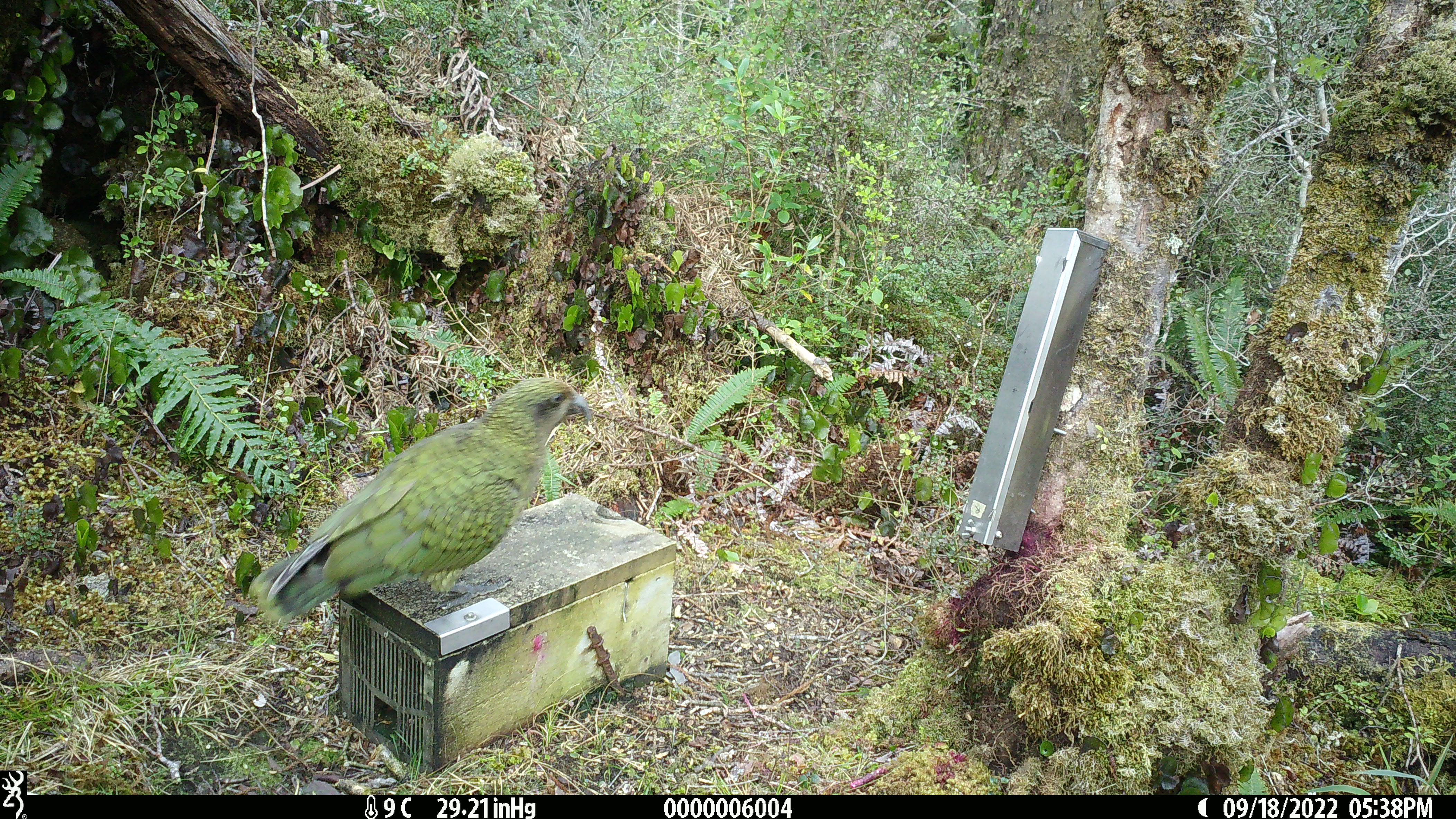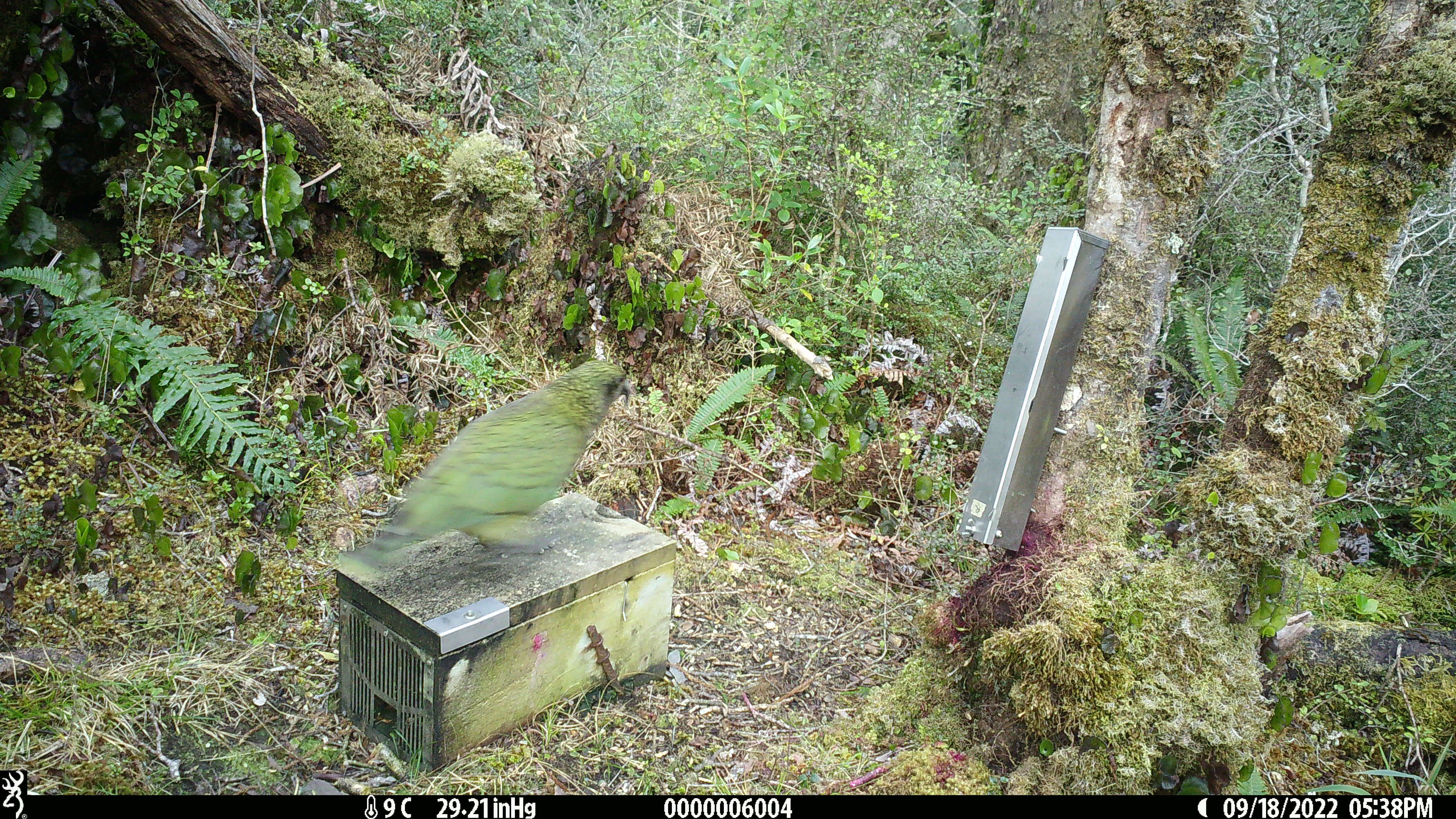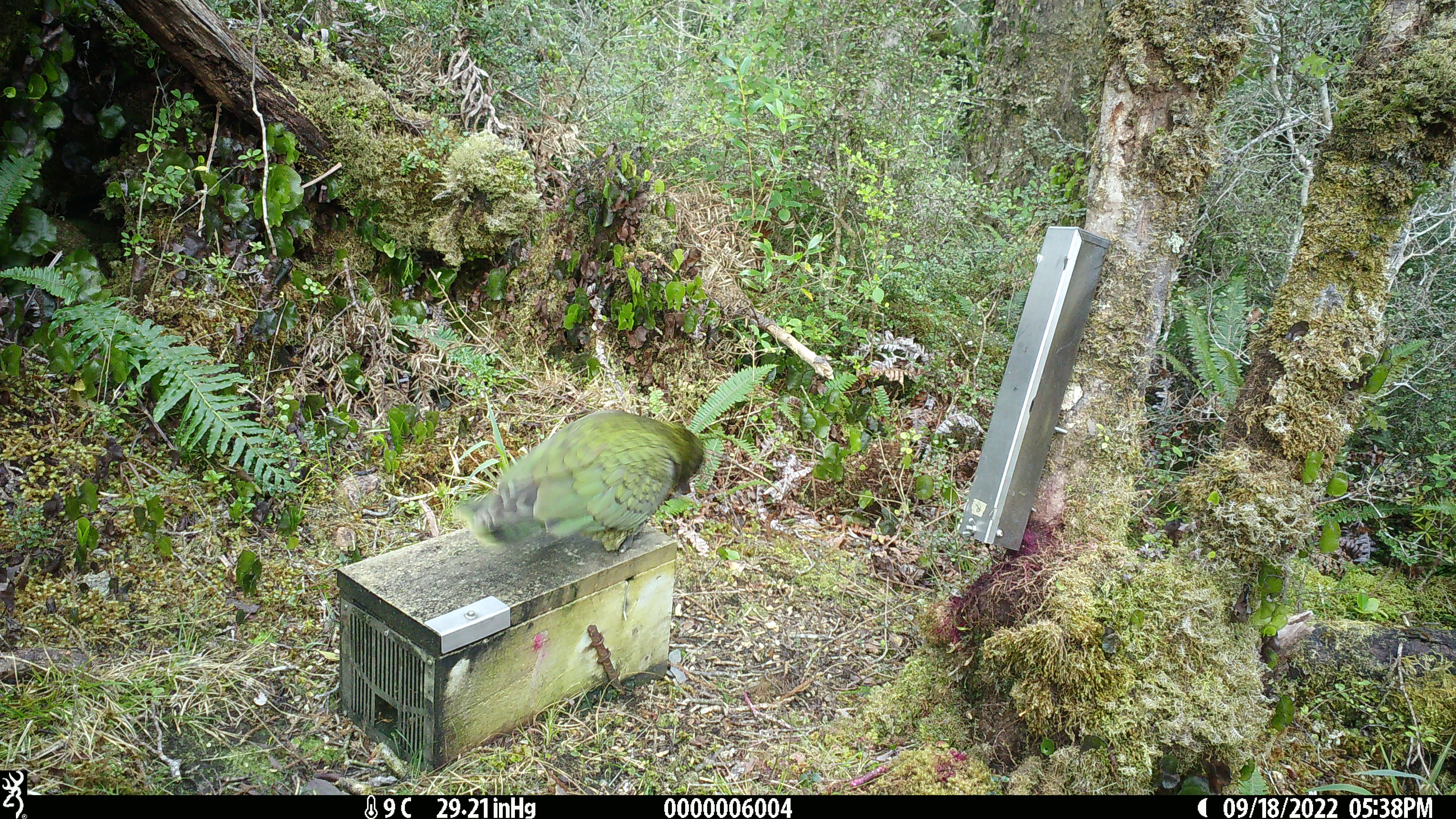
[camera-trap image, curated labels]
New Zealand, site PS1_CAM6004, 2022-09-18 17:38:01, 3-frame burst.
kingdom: Animalia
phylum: Chordata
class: Aves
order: Psittaciformes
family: Strigopidae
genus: Nestor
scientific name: Nestor notabilis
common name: kea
Kea (Nestor notabilis).